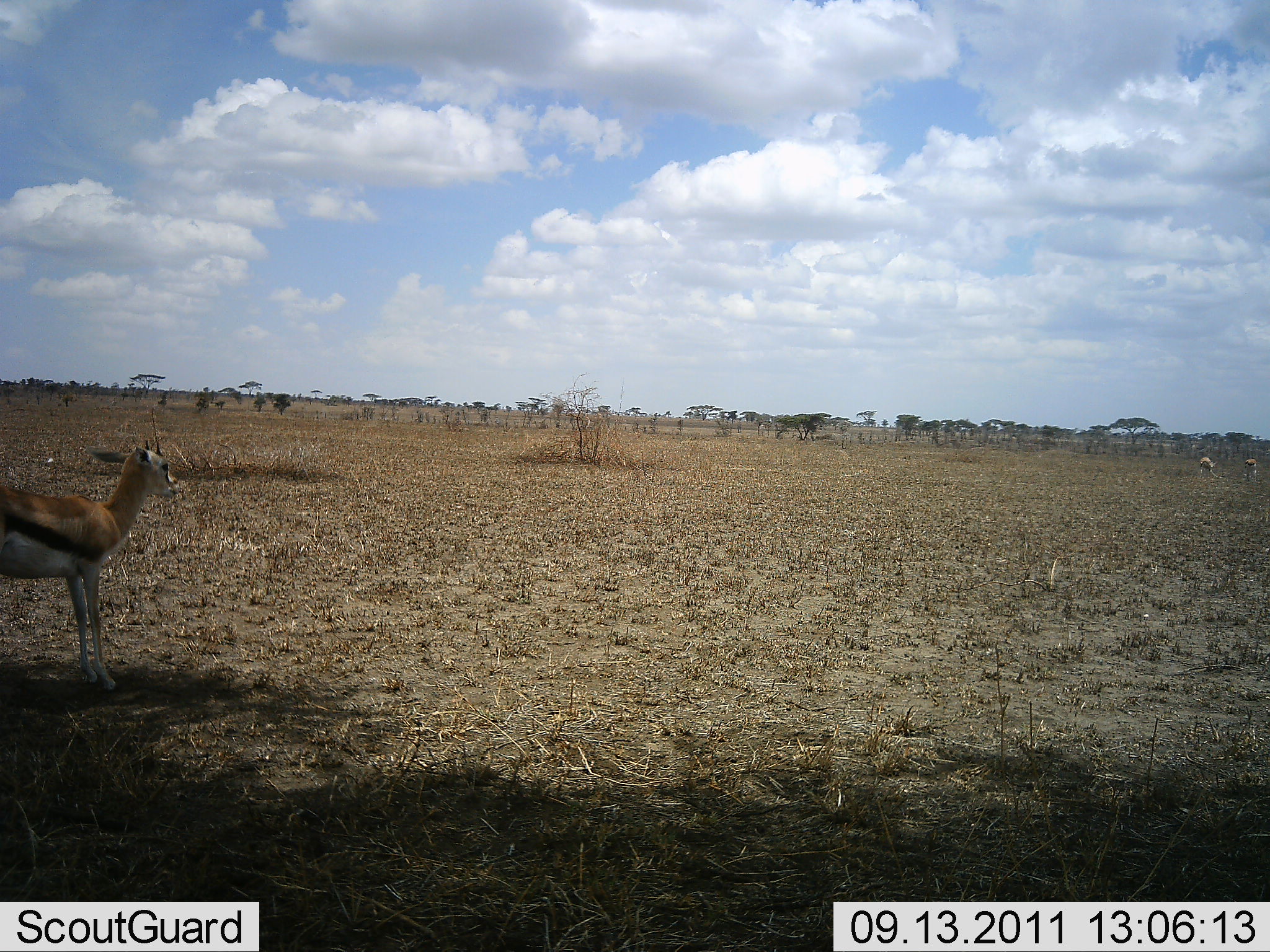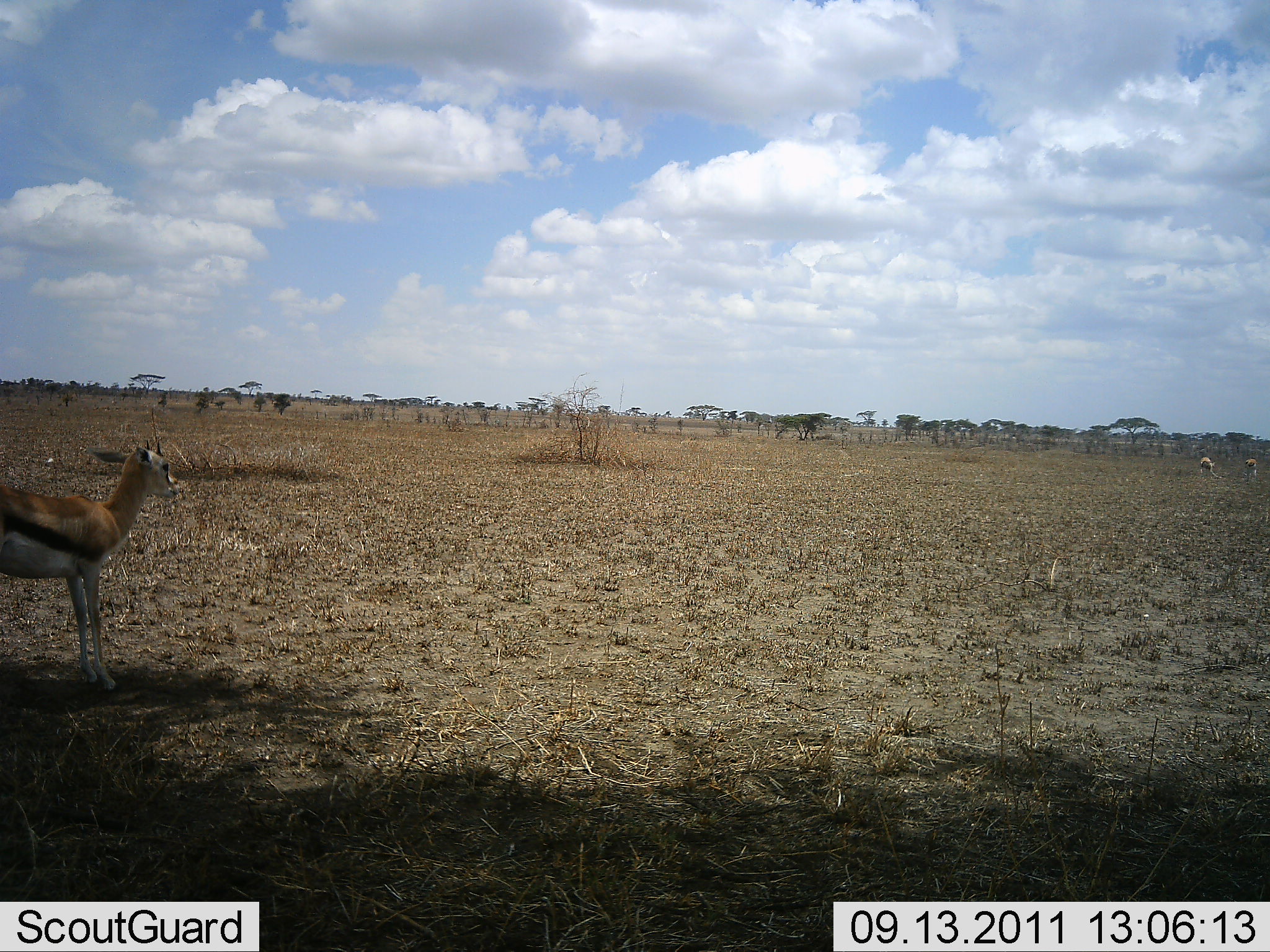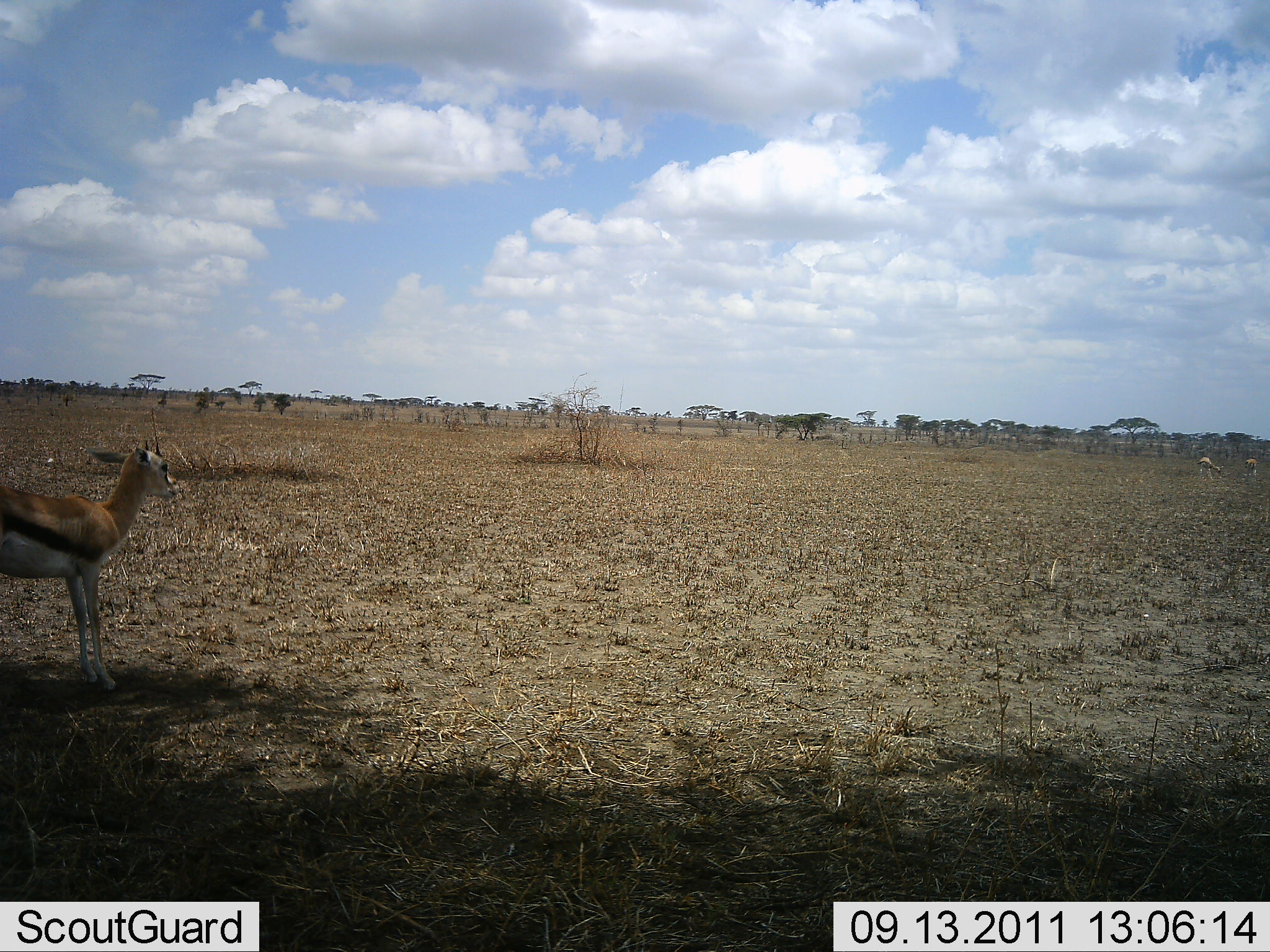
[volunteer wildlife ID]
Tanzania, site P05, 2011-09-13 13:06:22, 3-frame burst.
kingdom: Animalia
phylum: Chordata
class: Mammalia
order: Artiodactyla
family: Bovidae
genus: Eudorcas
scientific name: Eudorcas thomsonii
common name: thomson's gazelle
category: gazellethomsons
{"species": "gazellethomsons (thomson's gazelle) (Eudorcas thomsonii)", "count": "3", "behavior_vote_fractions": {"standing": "100%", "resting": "8%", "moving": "0%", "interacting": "0%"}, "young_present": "8%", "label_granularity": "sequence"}